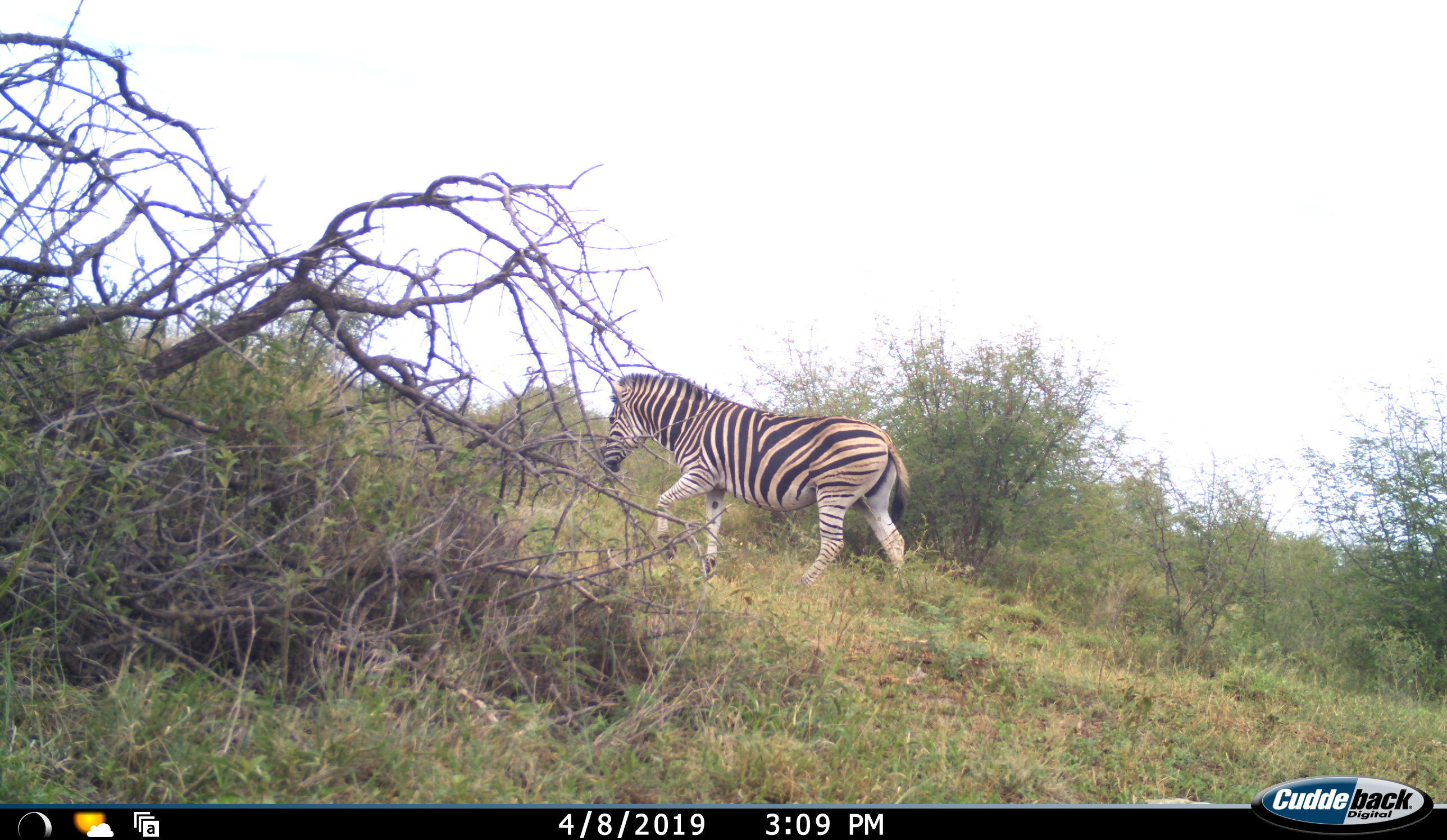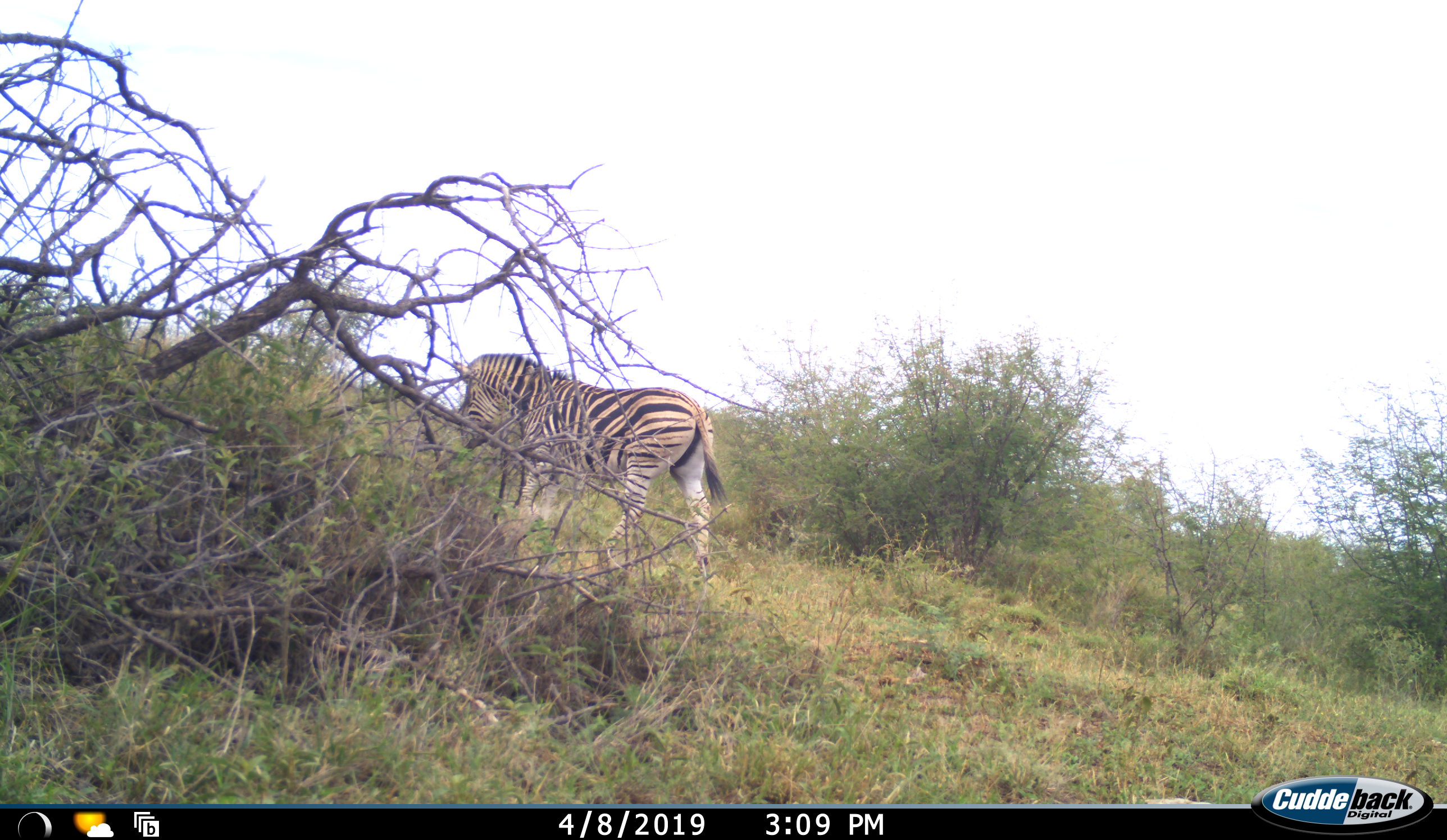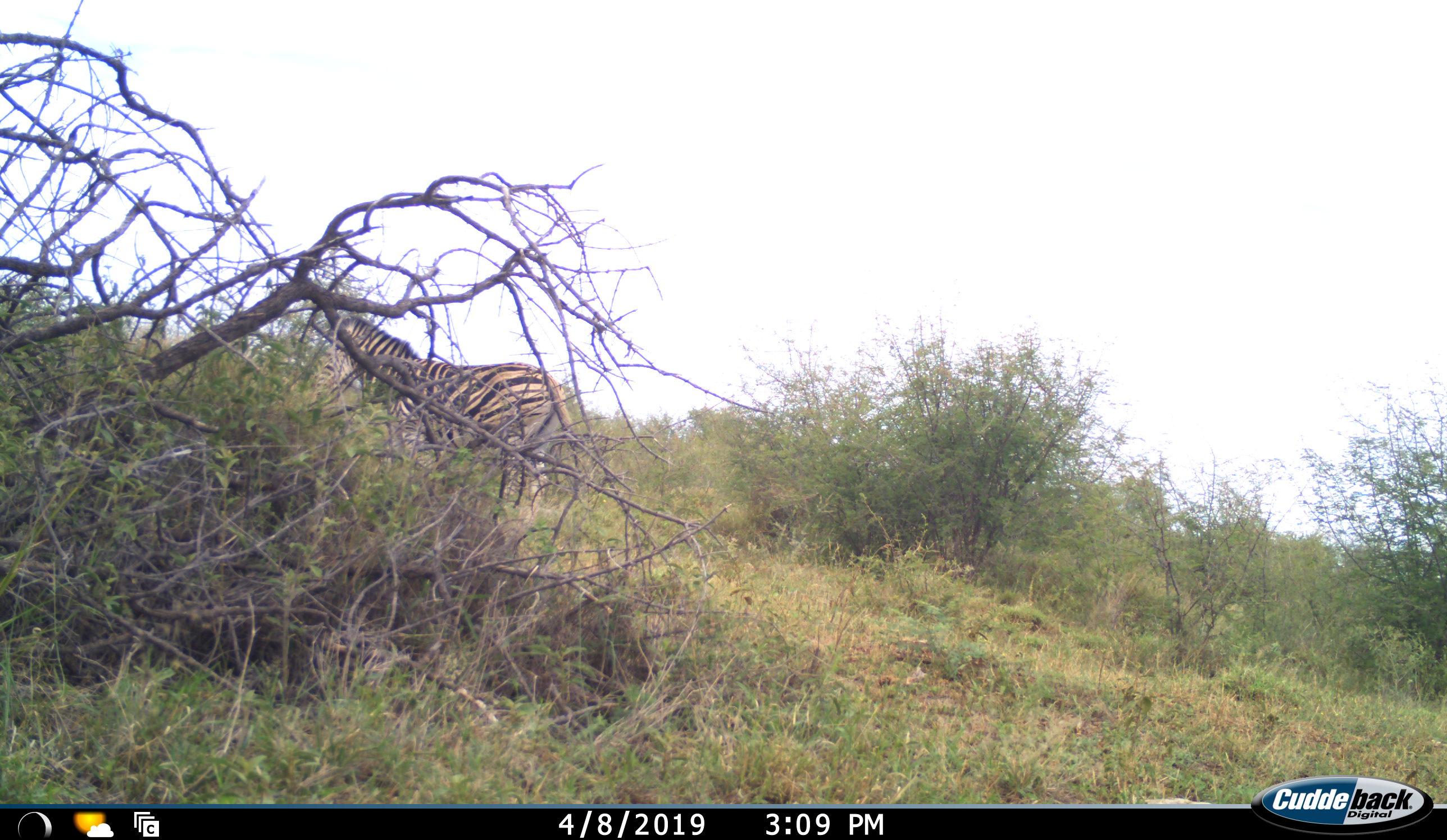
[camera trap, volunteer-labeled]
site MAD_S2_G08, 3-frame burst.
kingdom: Animalia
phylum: Chordata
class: Mammalia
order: Perissodactyla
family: Equidae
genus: Equus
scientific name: Equus quagga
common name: plains zebra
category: zebraplains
Zebraplains (plains zebra) (Equus quagga), count 1. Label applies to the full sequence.